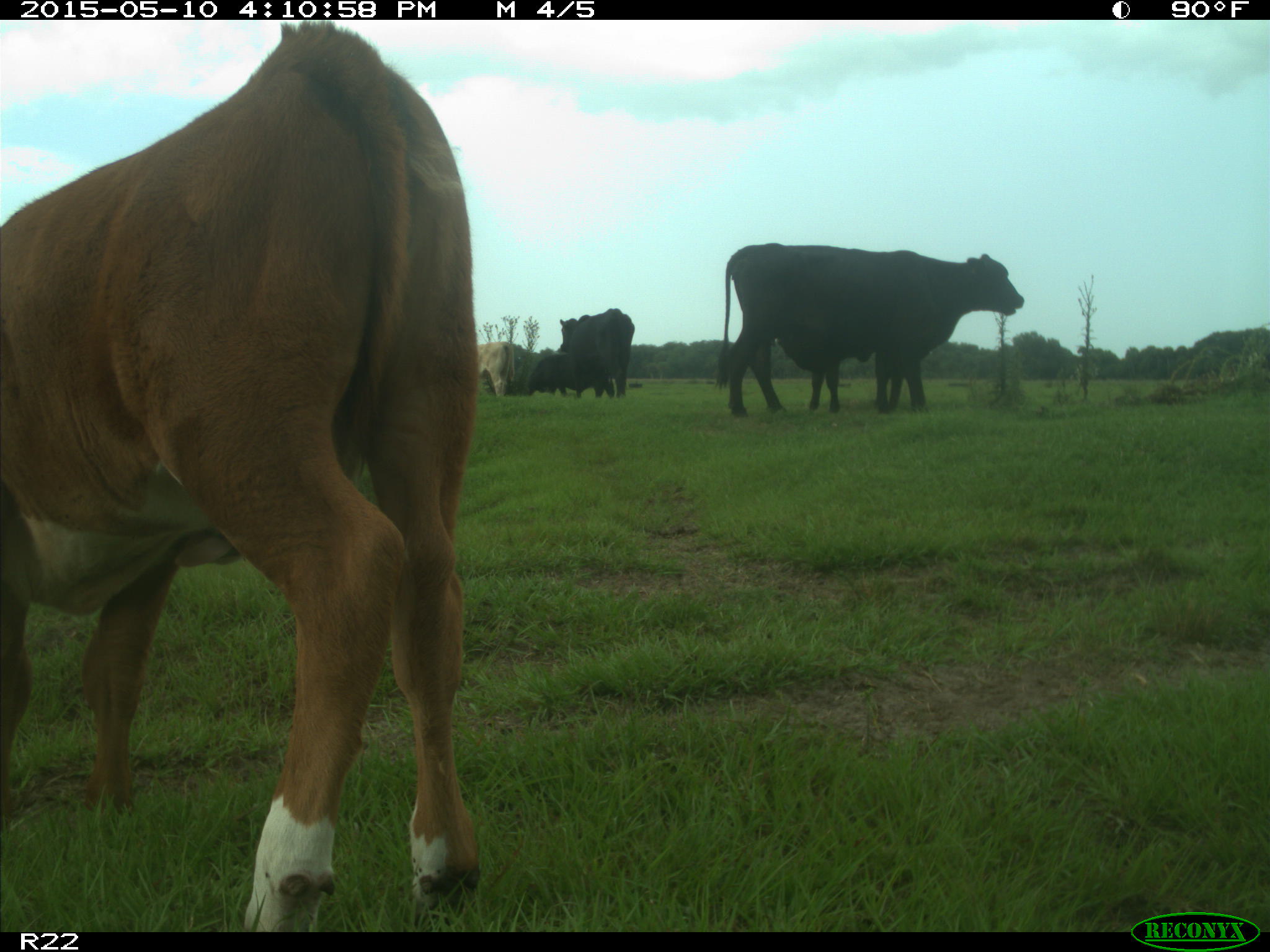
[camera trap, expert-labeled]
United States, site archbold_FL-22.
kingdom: Animalia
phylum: Chordata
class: Mammalia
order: Artiodactyla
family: Bovidae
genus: Bos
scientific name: Bos taurus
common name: domestic cow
Bos taurus (domestic cow).